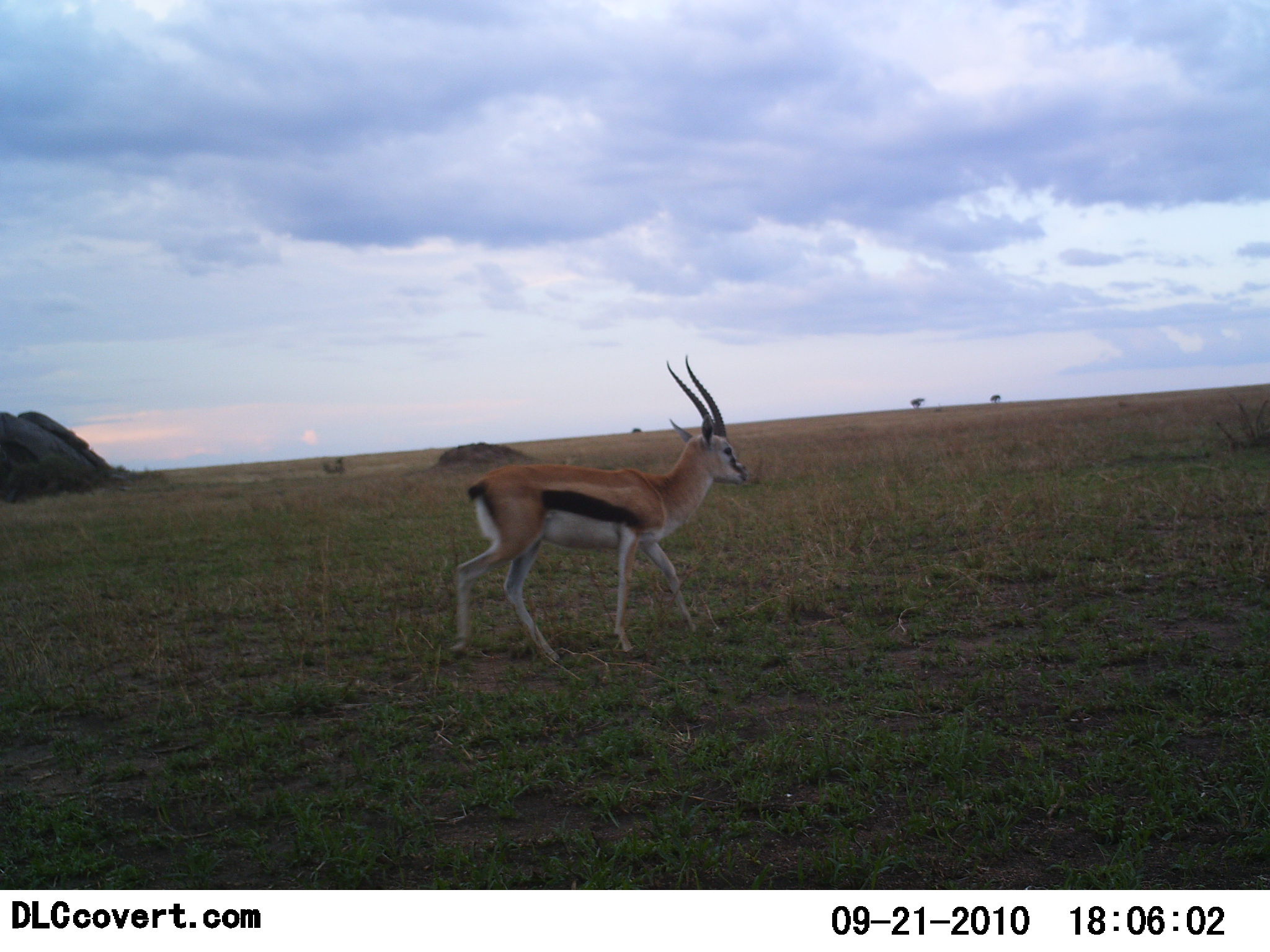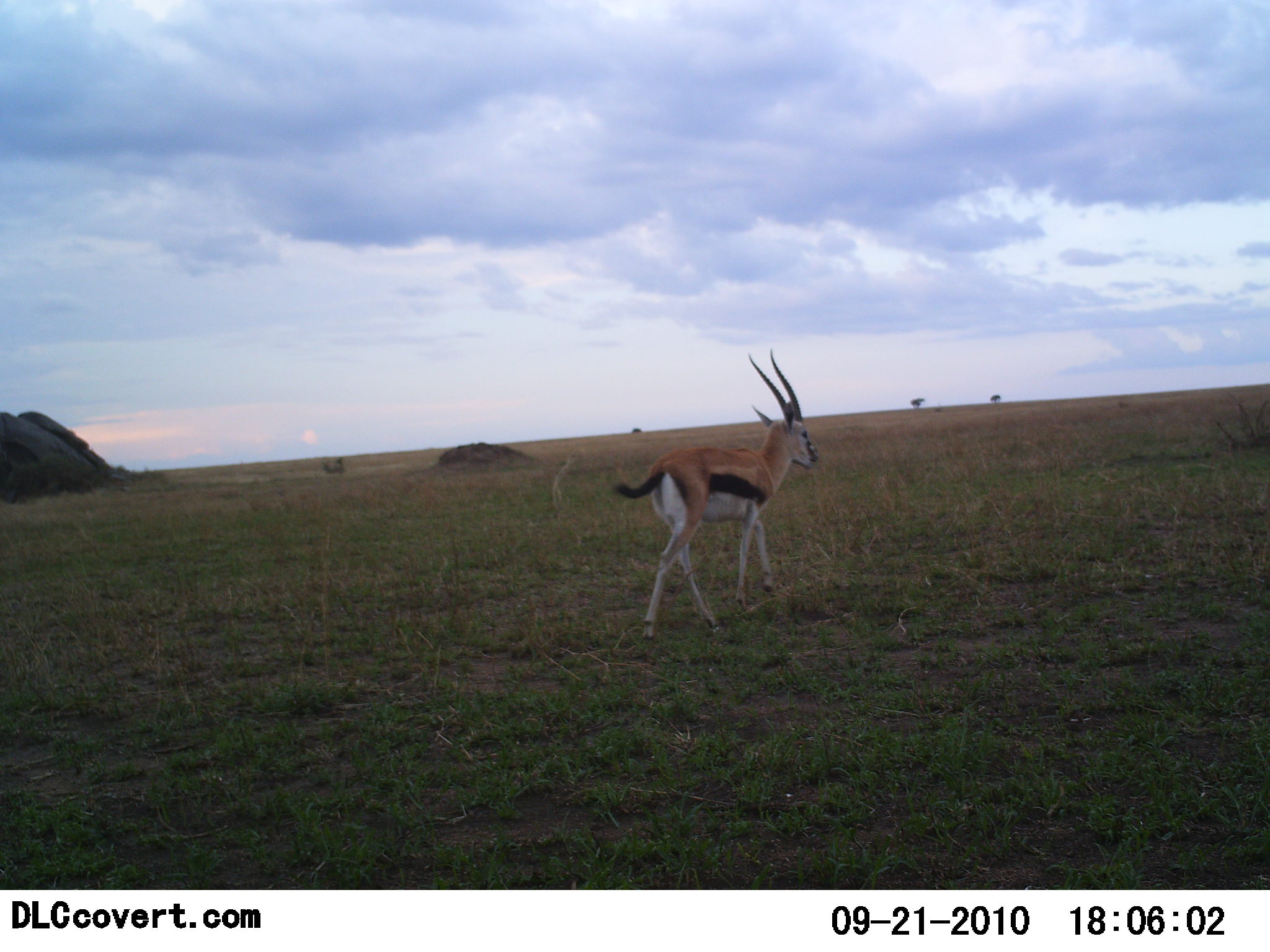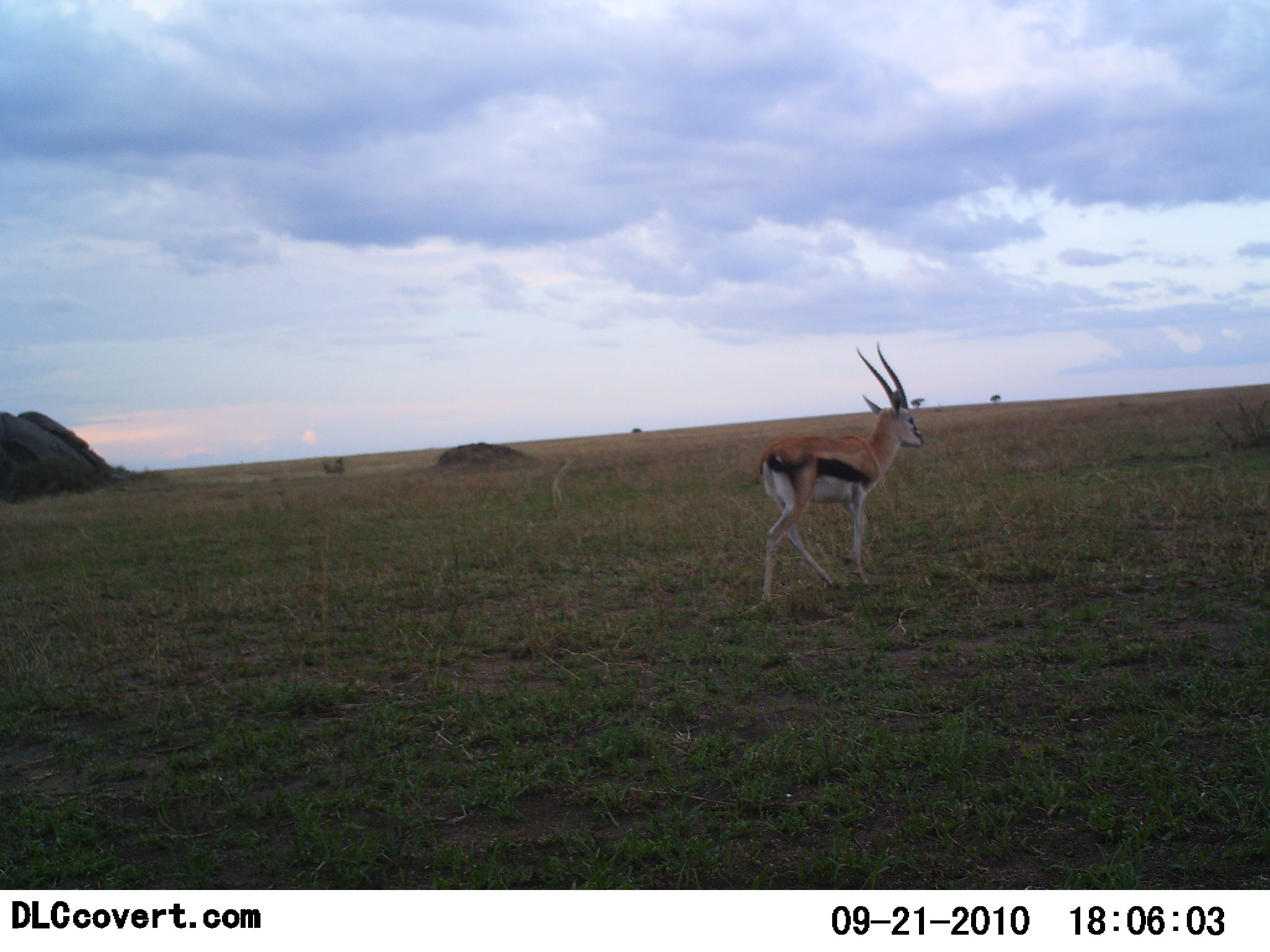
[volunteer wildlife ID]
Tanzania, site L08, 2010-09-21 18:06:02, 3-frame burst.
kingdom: Animalia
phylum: Chordata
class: Mammalia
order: Artiodactyla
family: Bovidae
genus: Eudorcas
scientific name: Eudorcas thomsonii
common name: thomson's gazelle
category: gazellethomsons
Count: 1.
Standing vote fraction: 10%.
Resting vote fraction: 0%.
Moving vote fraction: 90%.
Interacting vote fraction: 0%.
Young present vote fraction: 0%.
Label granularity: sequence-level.